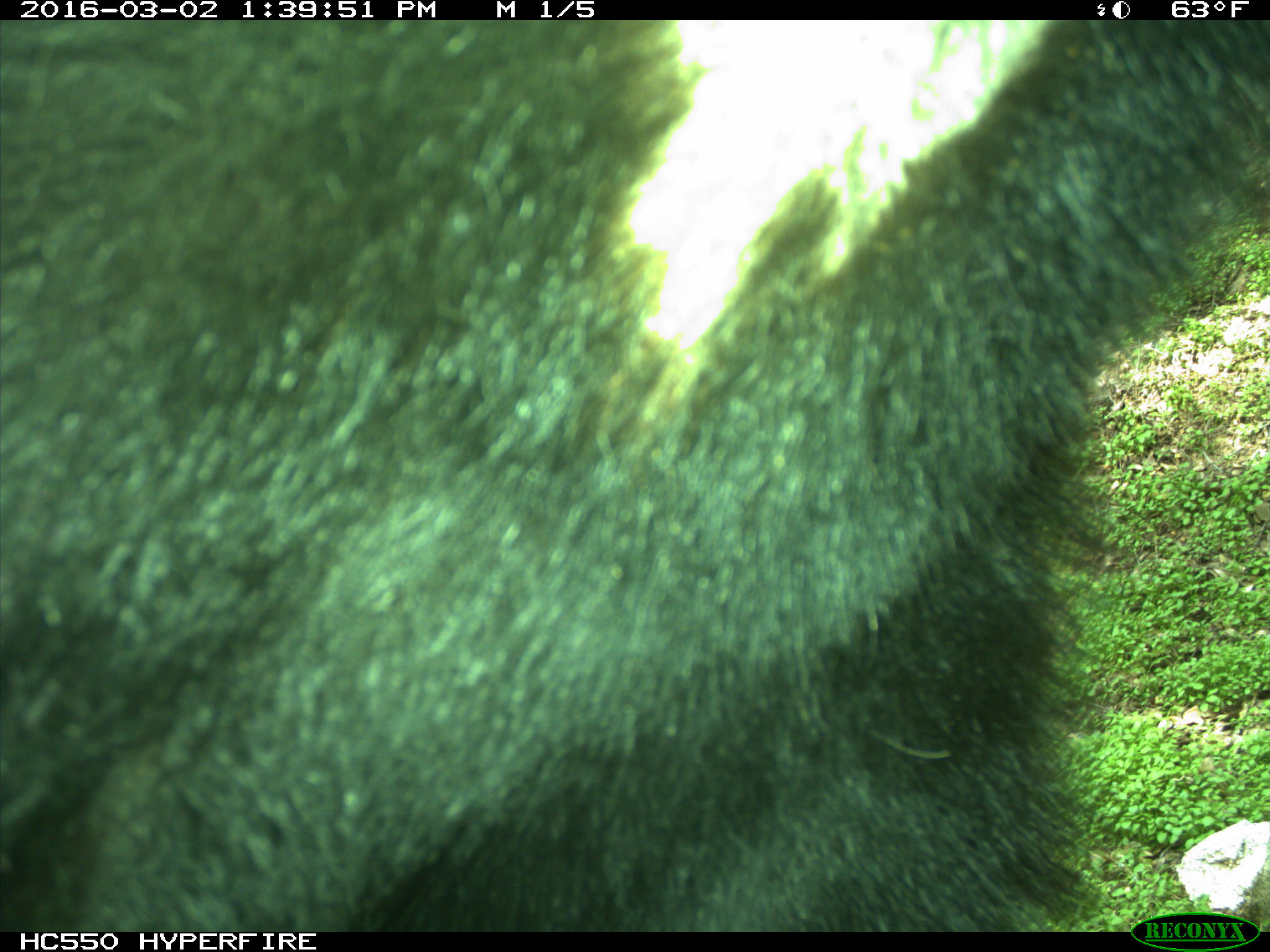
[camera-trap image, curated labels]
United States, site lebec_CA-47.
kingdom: Animalia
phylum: Chordata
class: Mammalia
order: Carnivora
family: Ursidae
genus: Ursus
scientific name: Ursus americanus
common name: american black bear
Ursus americanus (american black bear).